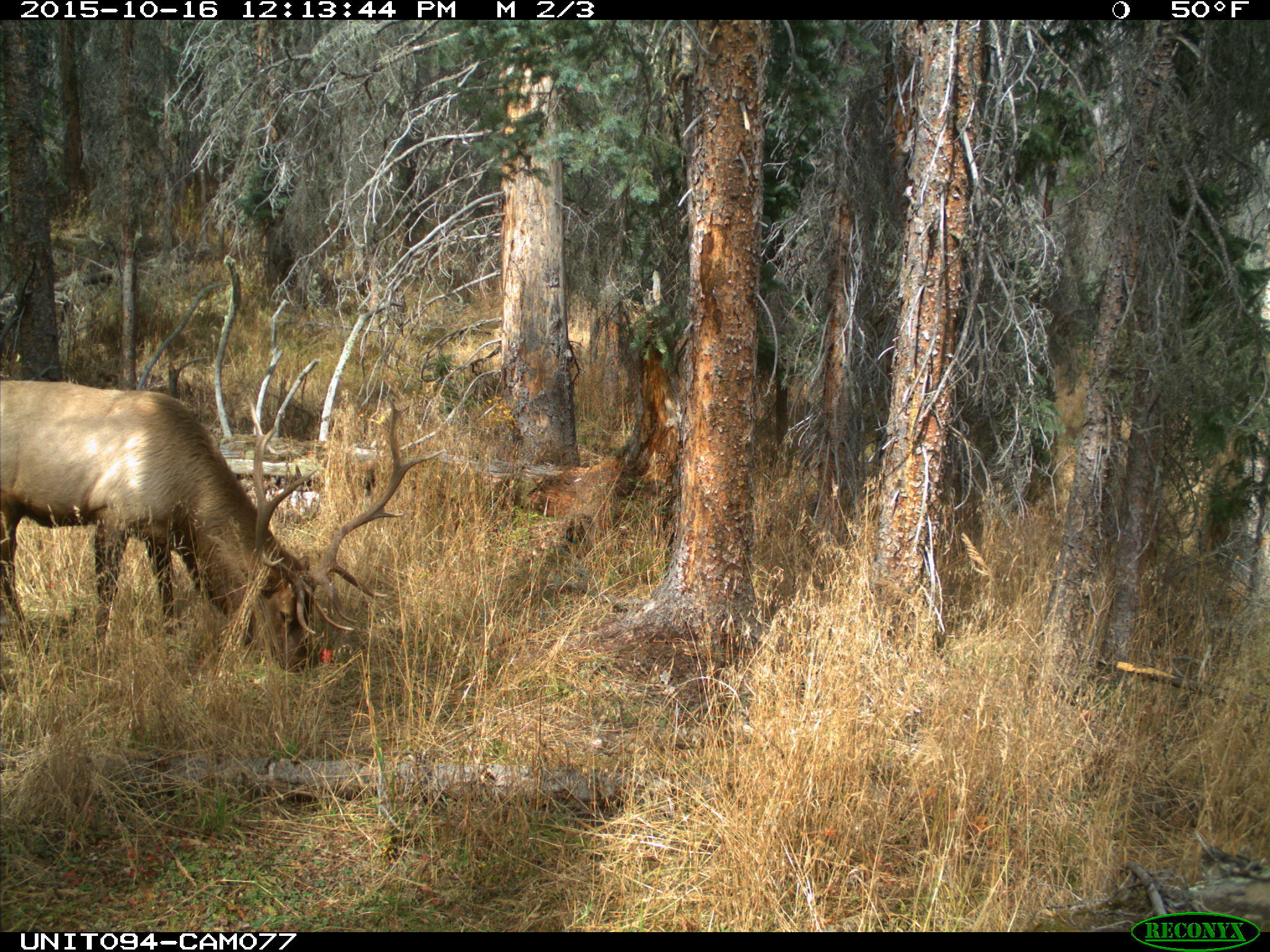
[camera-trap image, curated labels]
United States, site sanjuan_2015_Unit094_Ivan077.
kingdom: Animalia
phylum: Chordata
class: Mammalia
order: Artiodactyla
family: Cervidae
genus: Cervus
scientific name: Cervus elaphus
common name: red deer